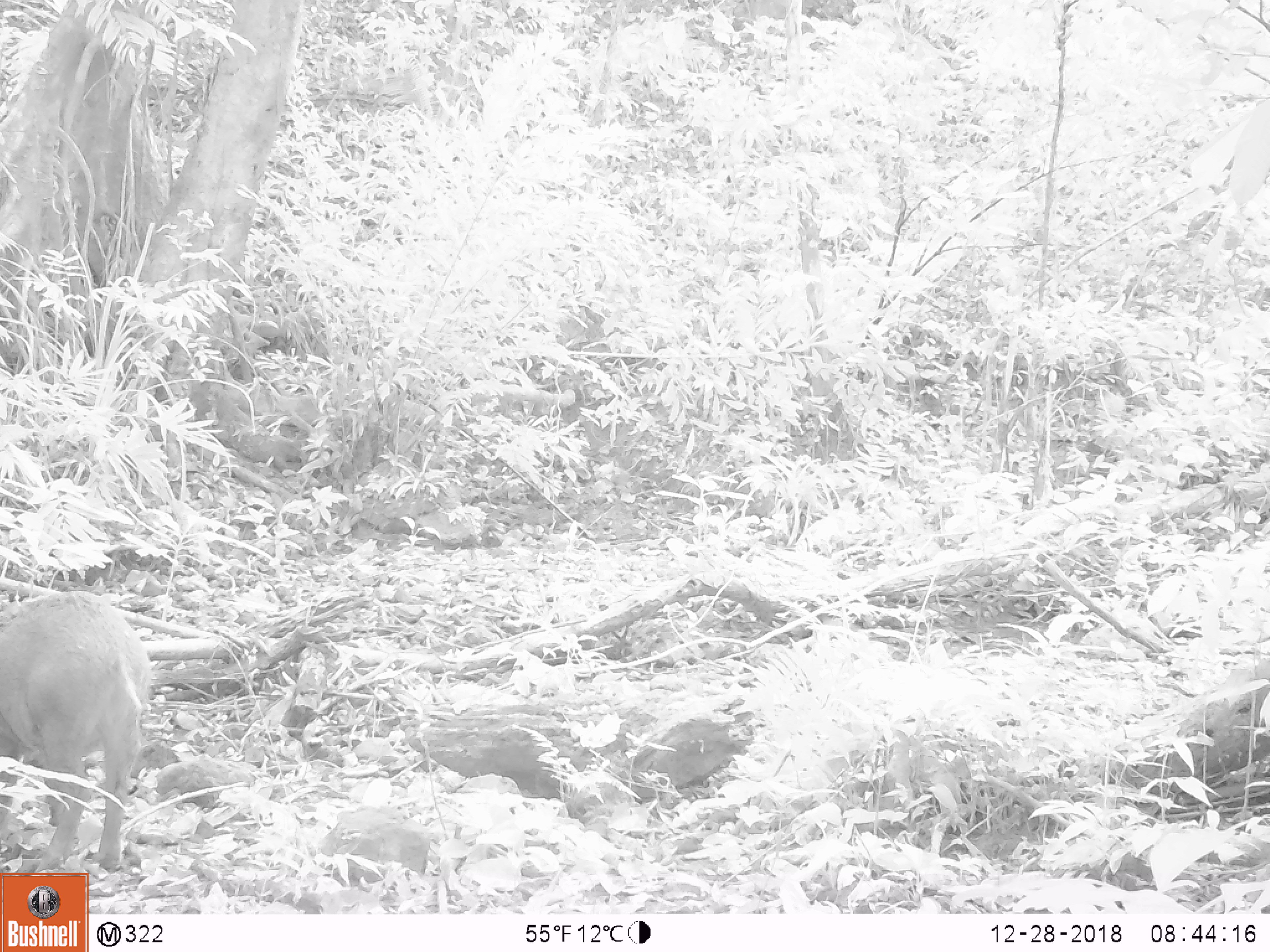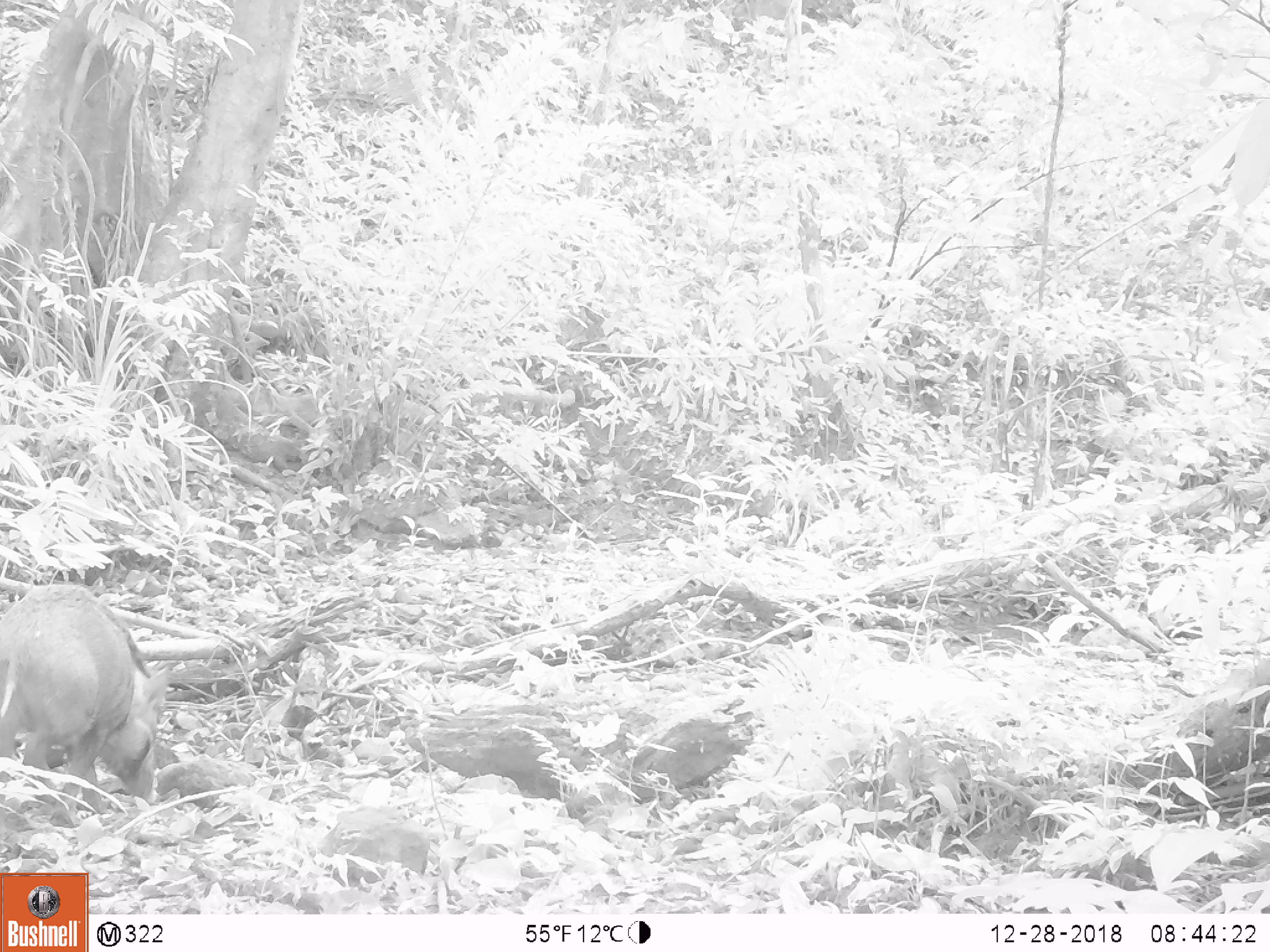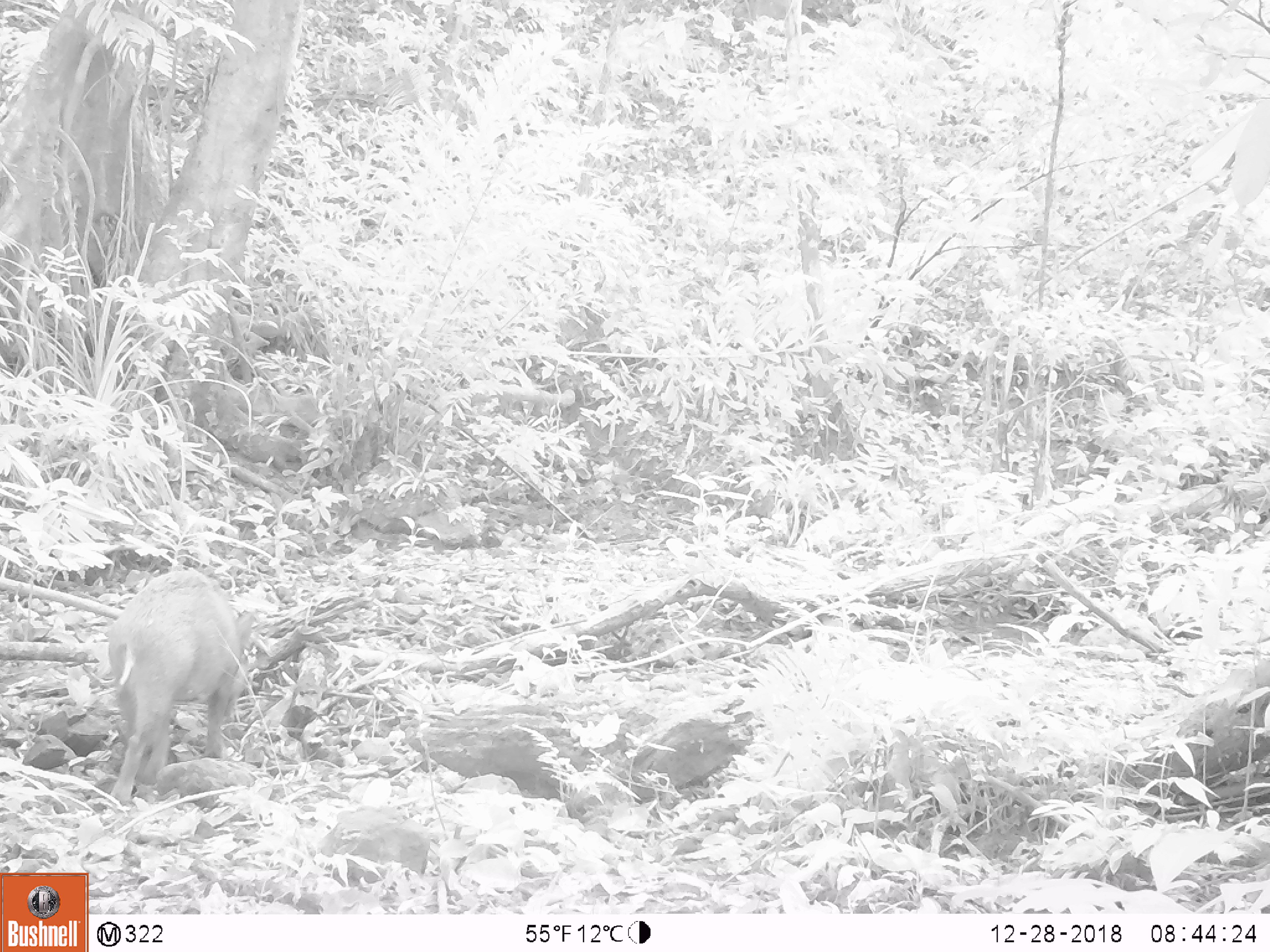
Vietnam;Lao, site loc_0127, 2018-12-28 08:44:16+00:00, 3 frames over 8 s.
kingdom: Animalia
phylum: Chordata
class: Mammalia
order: Artiodactyla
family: Suidae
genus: Sus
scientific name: Sus scrofa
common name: eurasian wild pig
Eurasian wild pig (Sus scrofa). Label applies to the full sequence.